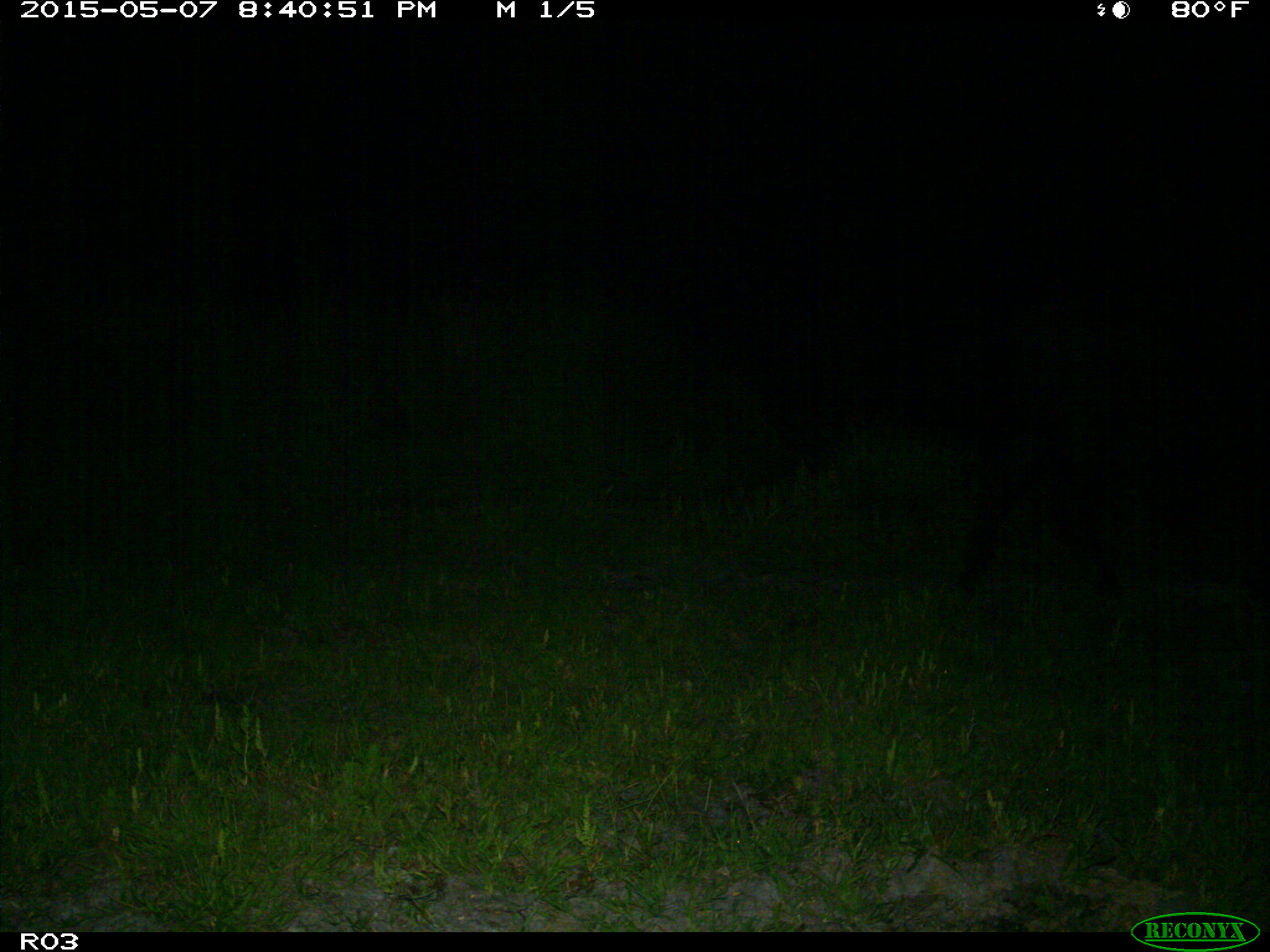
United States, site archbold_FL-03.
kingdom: Animalia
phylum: Chordata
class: Mammalia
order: Artiodactyla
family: Bovidae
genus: Bos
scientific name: Bos taurus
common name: domestic cow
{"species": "Bos taurus (domestic cow)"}